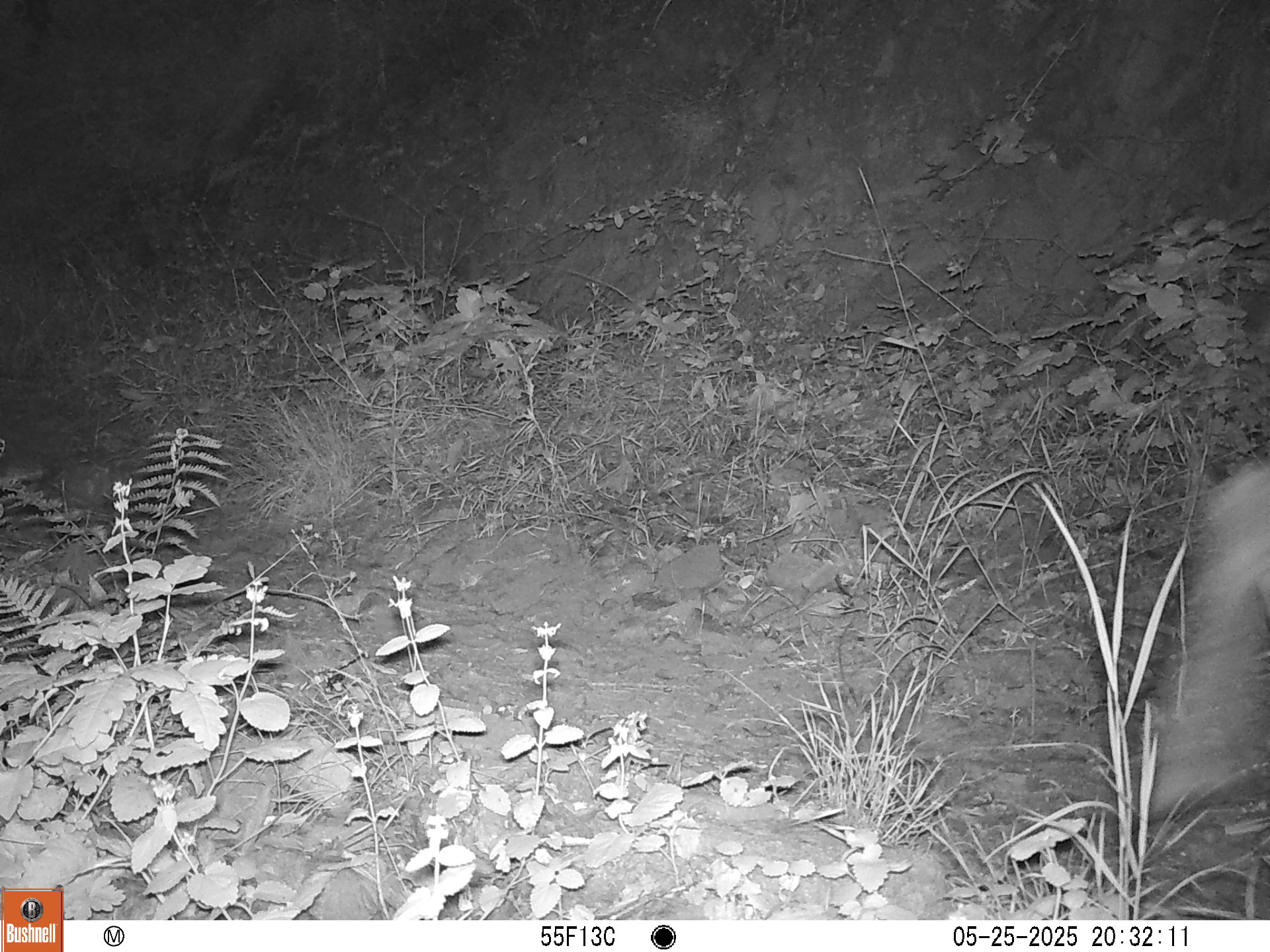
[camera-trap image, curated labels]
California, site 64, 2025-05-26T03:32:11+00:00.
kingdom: Animalia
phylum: Chordata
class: Mammalia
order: Artiodactyla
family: Cervidae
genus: Odocoileus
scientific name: Odocoileus hemionus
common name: mule deer